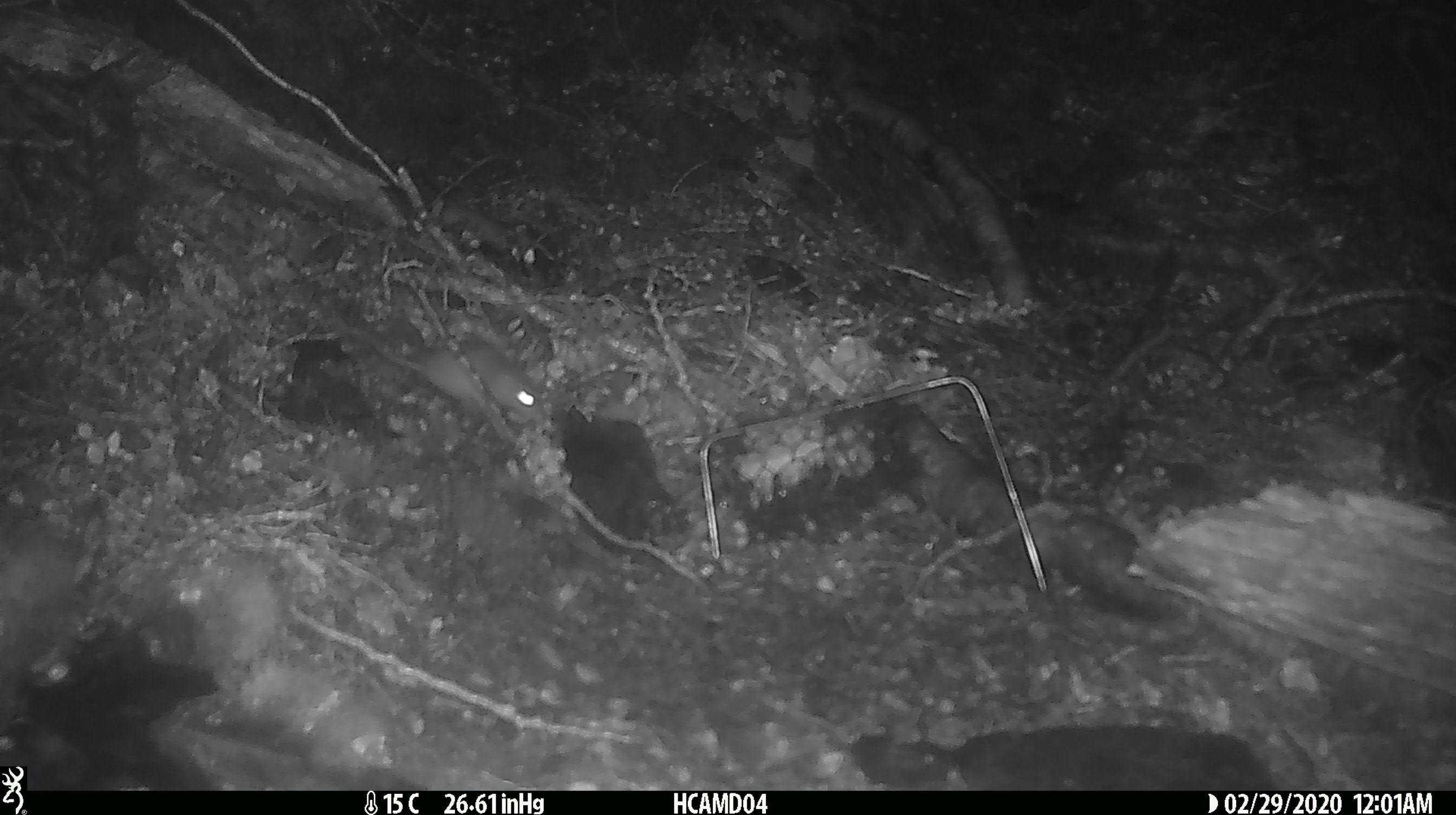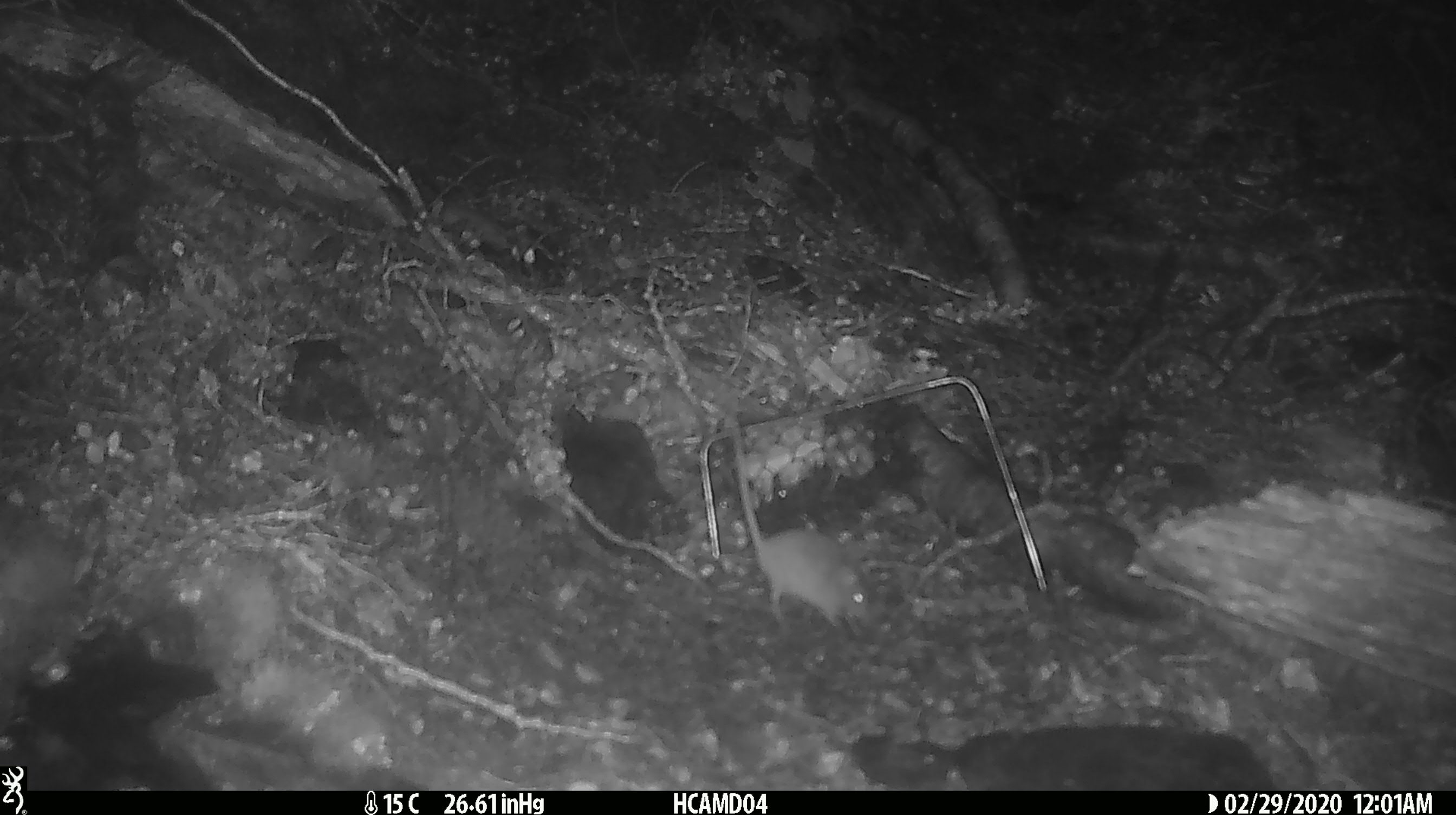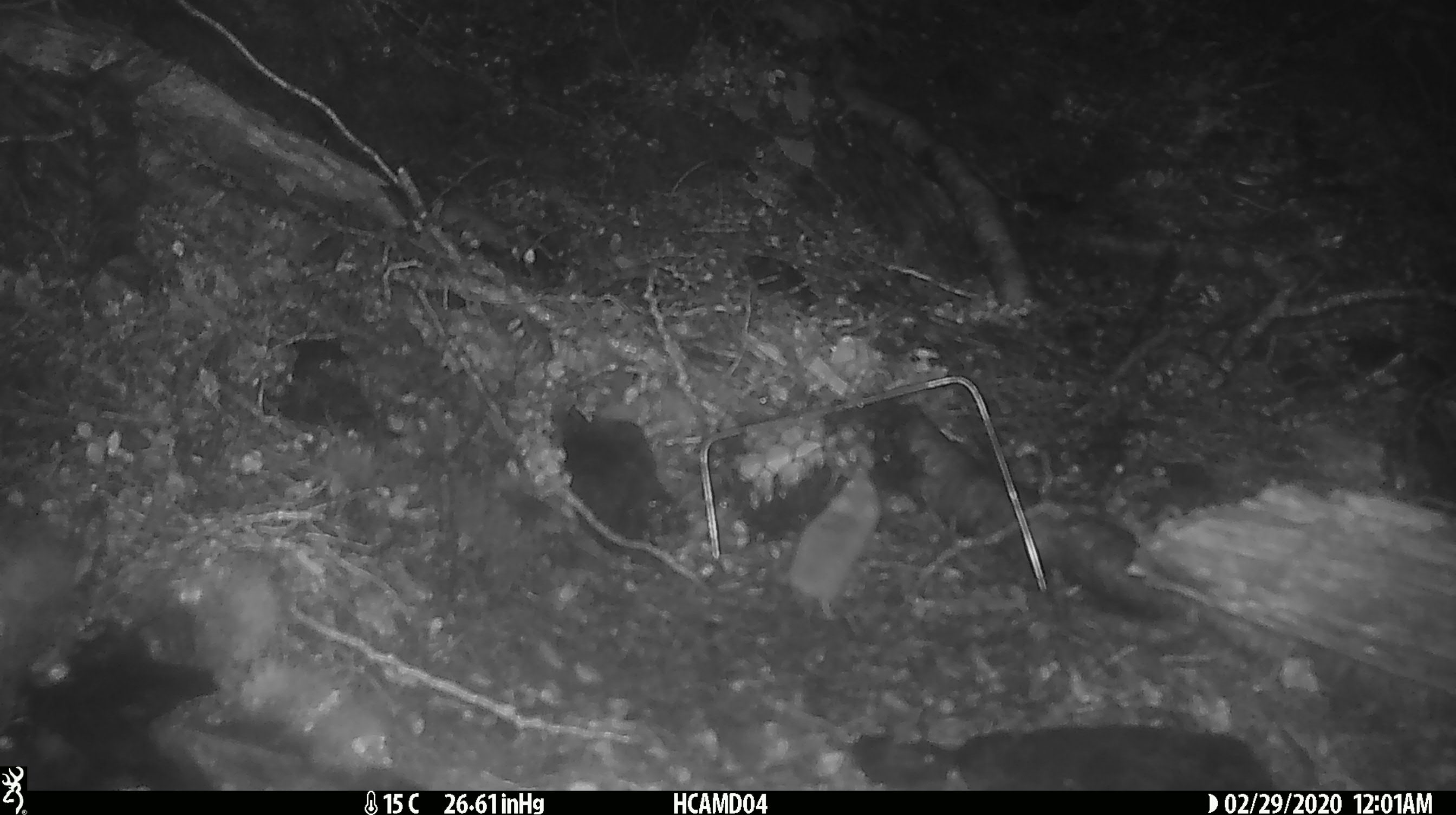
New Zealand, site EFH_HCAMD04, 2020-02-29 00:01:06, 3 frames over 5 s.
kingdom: Animalia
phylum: Chordata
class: Mammalia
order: Rodentia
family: Muridae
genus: Mus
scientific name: Mus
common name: mouse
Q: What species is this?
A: Mouse (Mus).